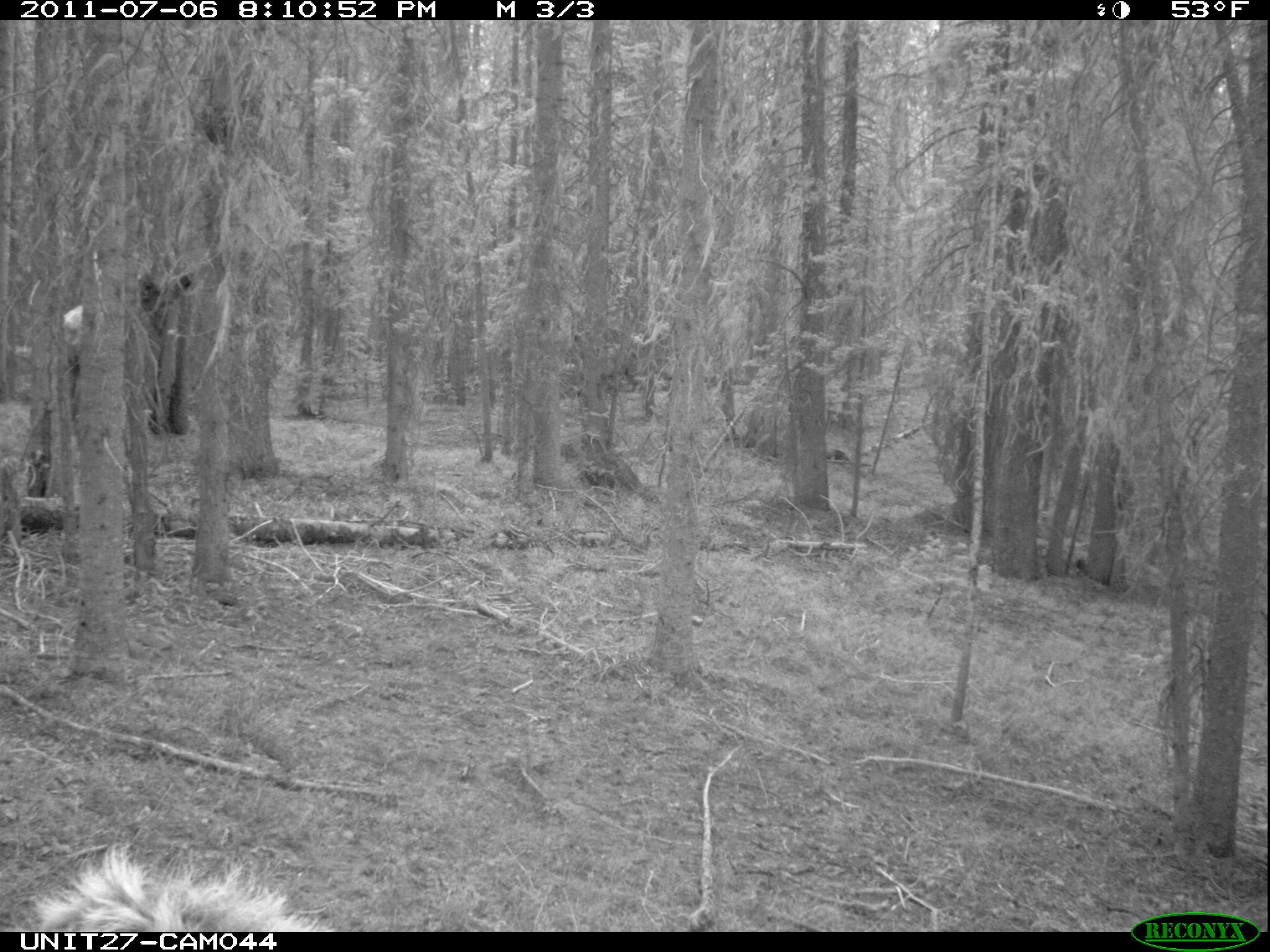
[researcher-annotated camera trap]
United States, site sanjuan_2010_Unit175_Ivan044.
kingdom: Animalia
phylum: Chordata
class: Mammalia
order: Artiodactyla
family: Cervidae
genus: Cervus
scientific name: Cervus elaphus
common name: red deer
Cervus elaphus (red deer).